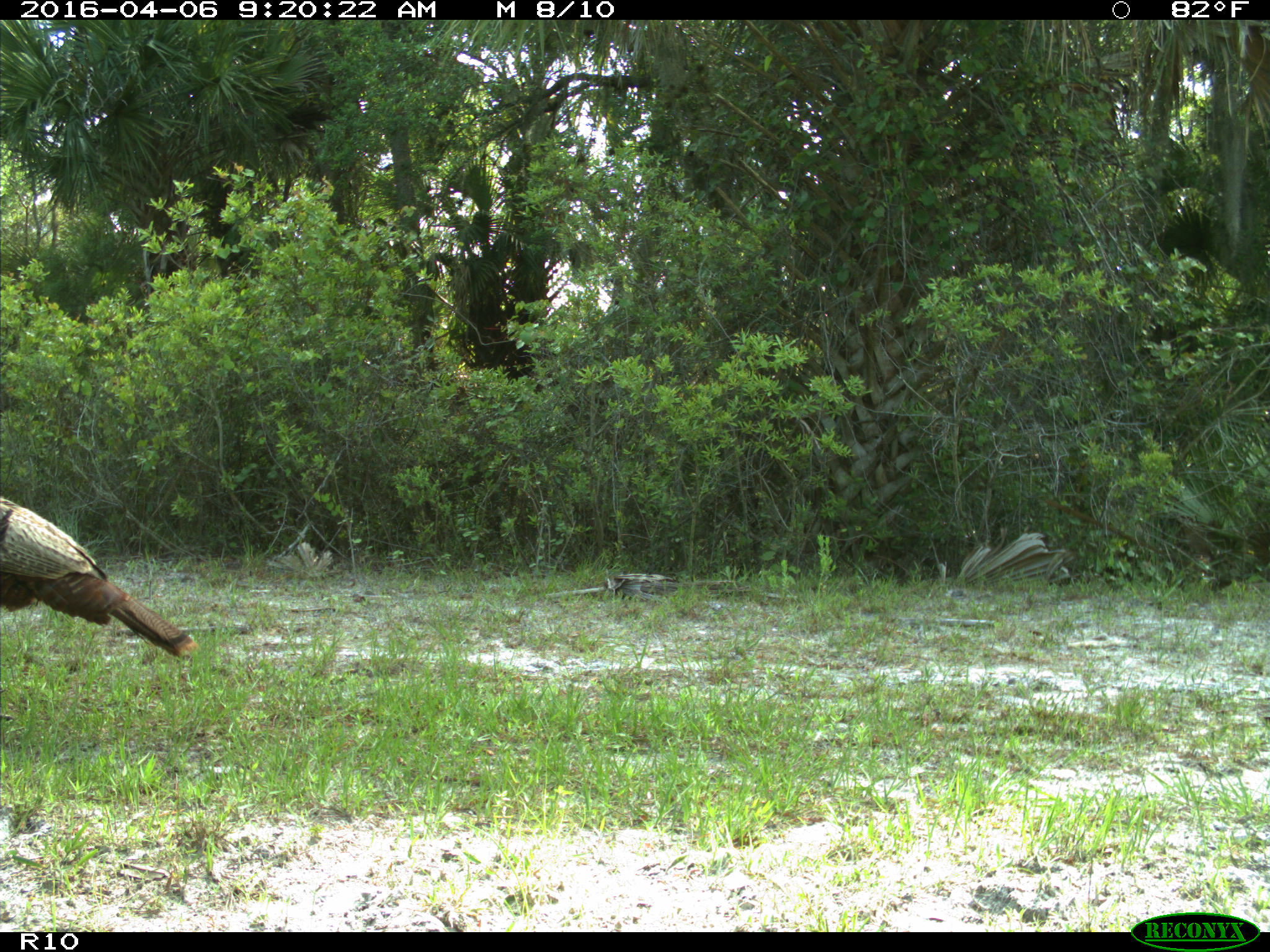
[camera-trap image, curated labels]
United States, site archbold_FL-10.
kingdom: Animalia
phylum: Chordata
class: Aves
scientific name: Aves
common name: birds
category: unidentified bird